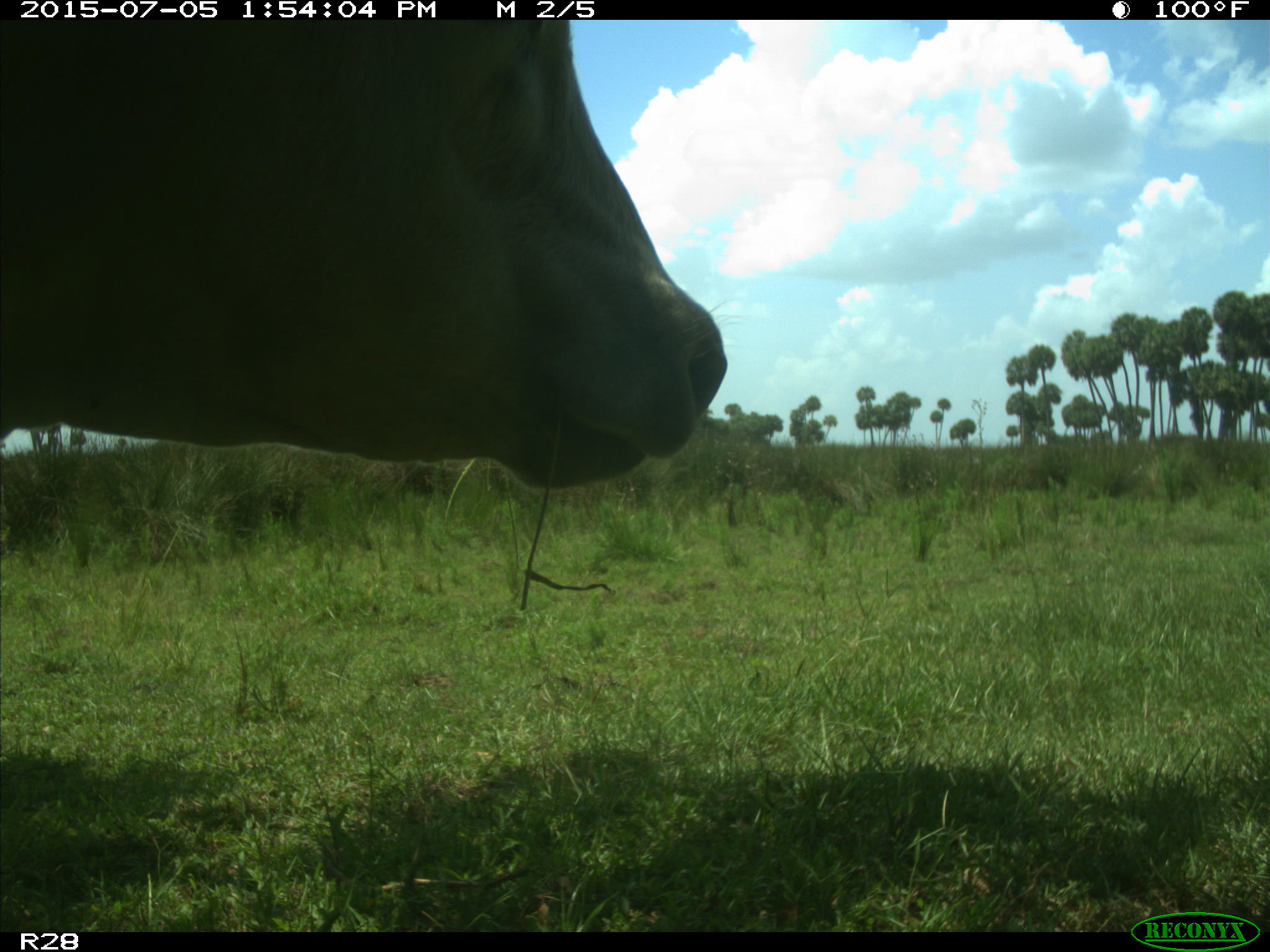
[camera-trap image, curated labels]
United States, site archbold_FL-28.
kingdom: Animalia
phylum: Chordata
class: Mammalia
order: Artiodactyla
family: Bovidae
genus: Bos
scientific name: Bos taurus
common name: domestic cow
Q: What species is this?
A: Bos taurus (domestic cow).